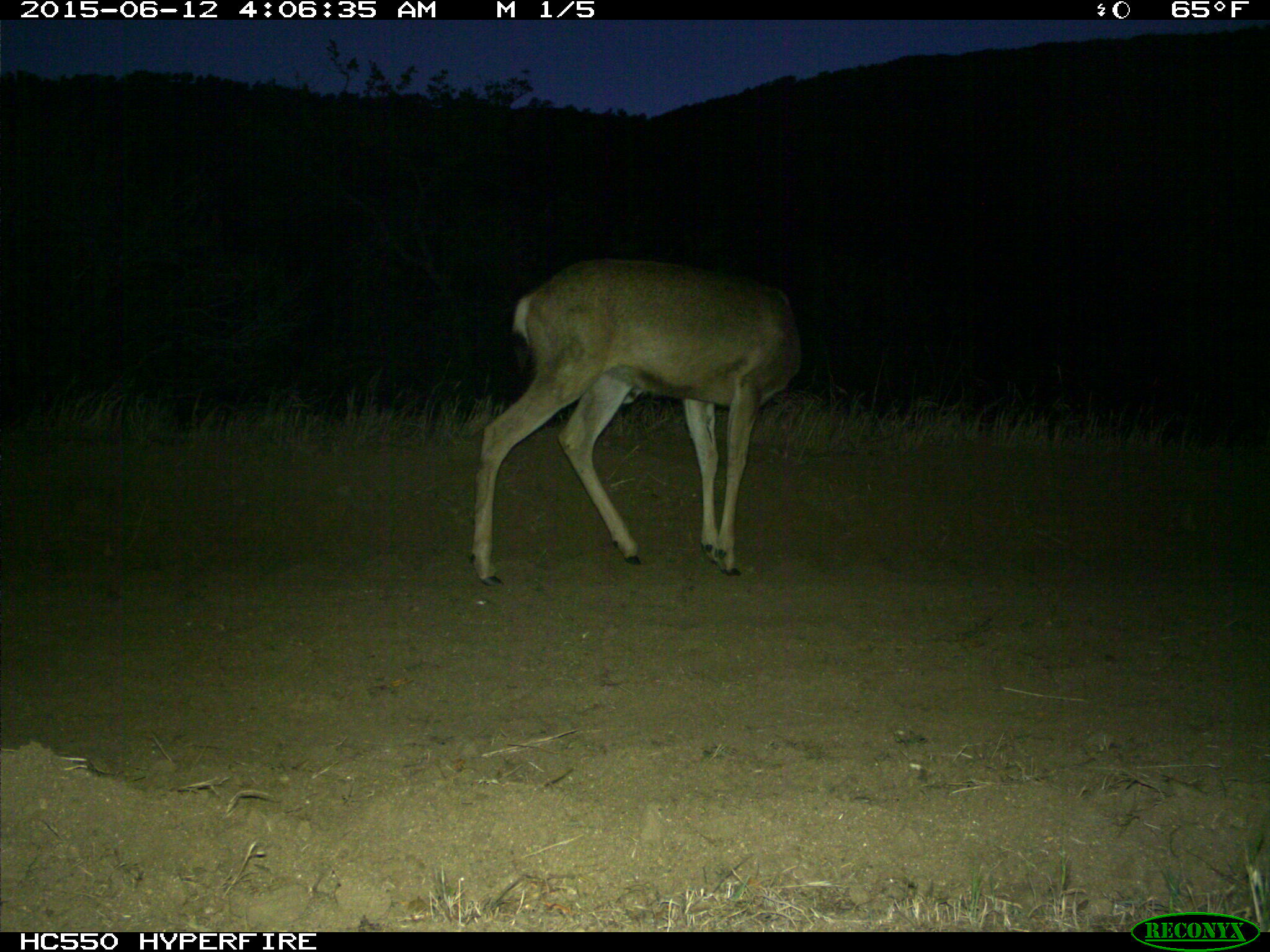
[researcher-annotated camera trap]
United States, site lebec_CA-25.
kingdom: Animalia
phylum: Chordata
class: Mammalia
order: Artiodactyla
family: Cervidae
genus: Odocoileus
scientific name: Odocoileus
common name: deer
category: unidentified deer